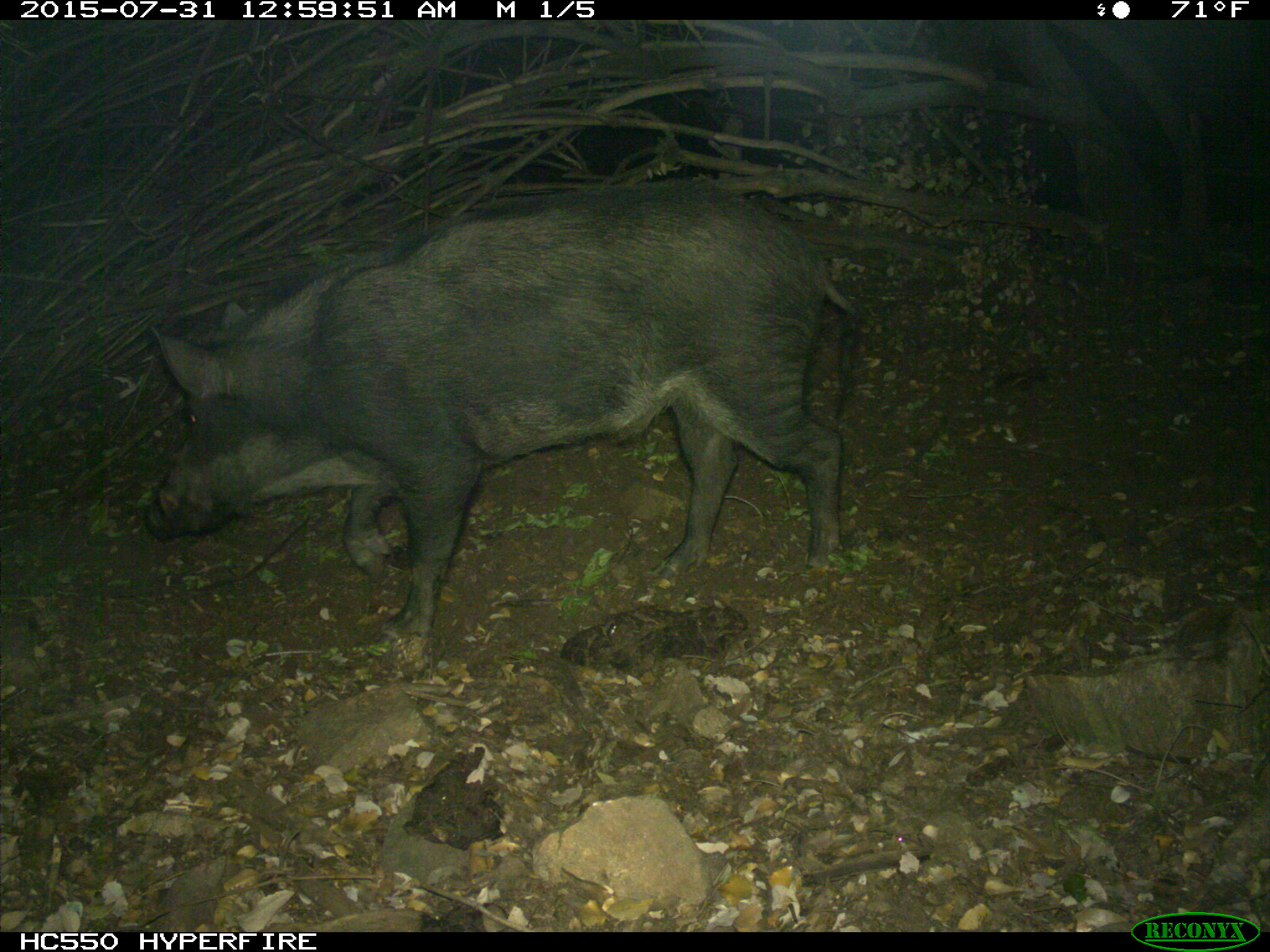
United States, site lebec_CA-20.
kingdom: Animalia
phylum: Chordata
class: Mammalia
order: Artiodactyla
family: Suidae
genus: Sus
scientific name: Sus scrofa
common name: wild boar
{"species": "Sus scrofa (wild boar)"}